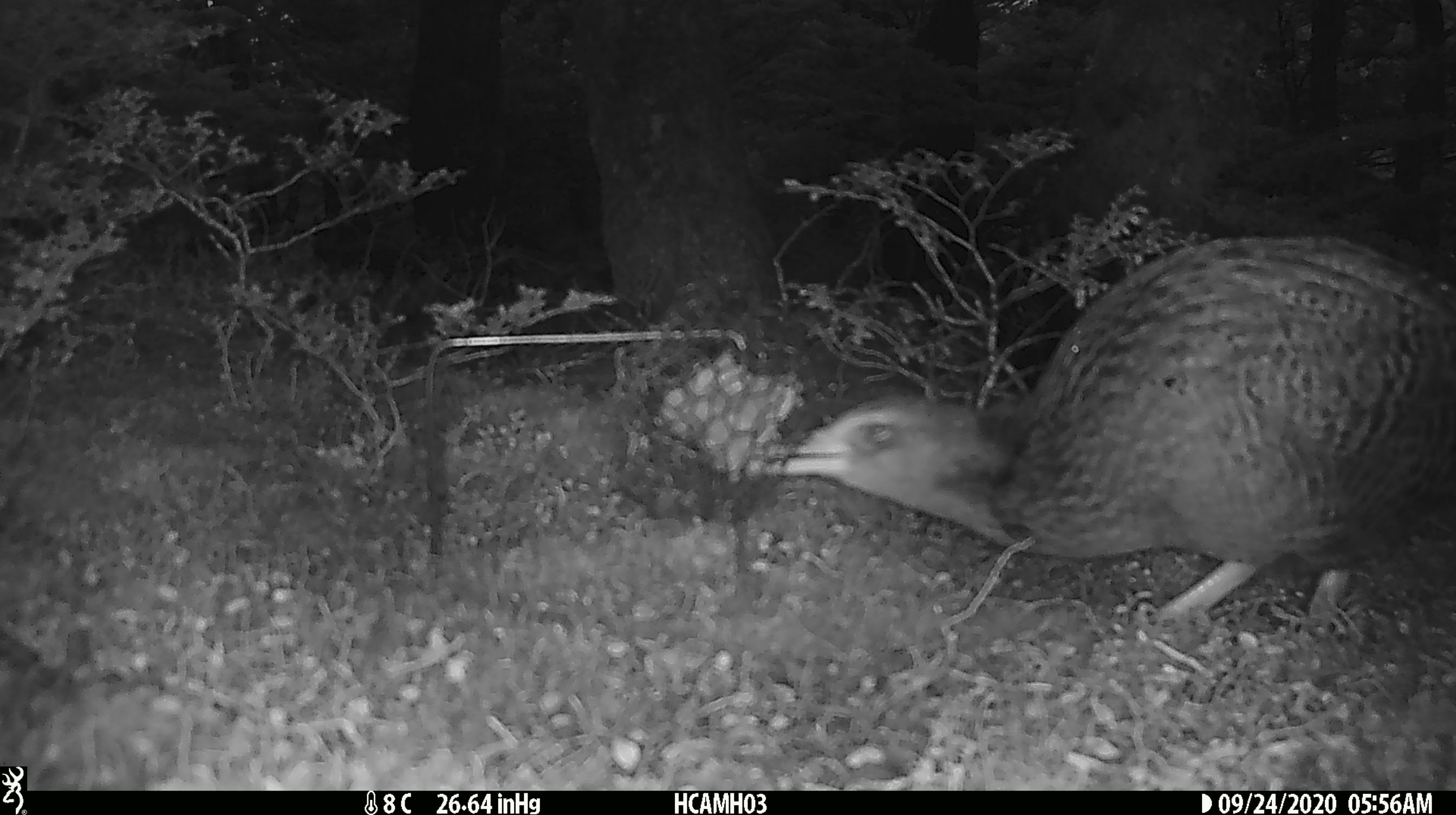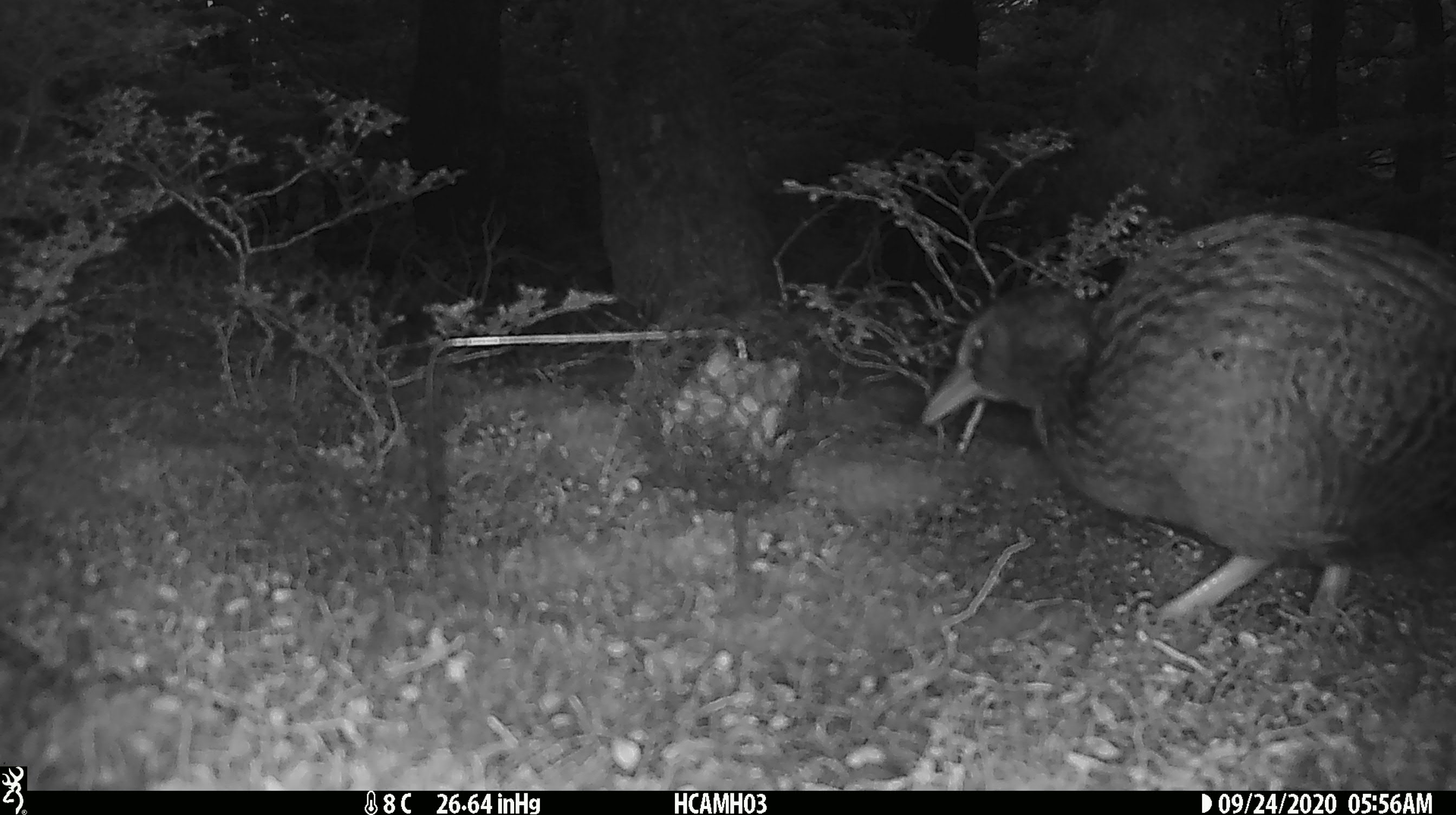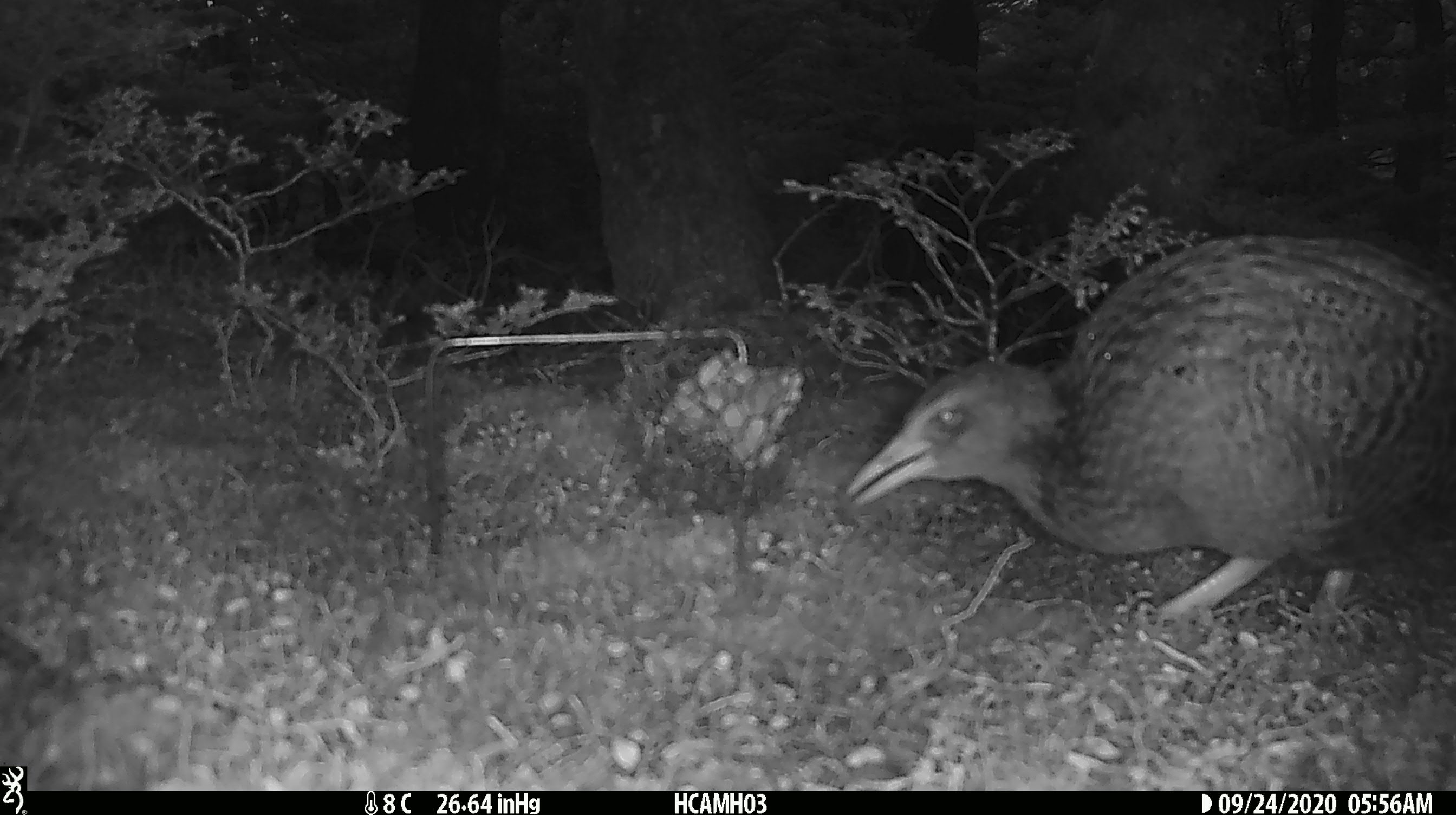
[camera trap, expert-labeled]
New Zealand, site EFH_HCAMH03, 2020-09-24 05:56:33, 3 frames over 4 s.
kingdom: Animalia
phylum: Chordata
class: Aves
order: Gruiformes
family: Rallidae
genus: Gallirallus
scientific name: Gallirallus australis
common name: weka